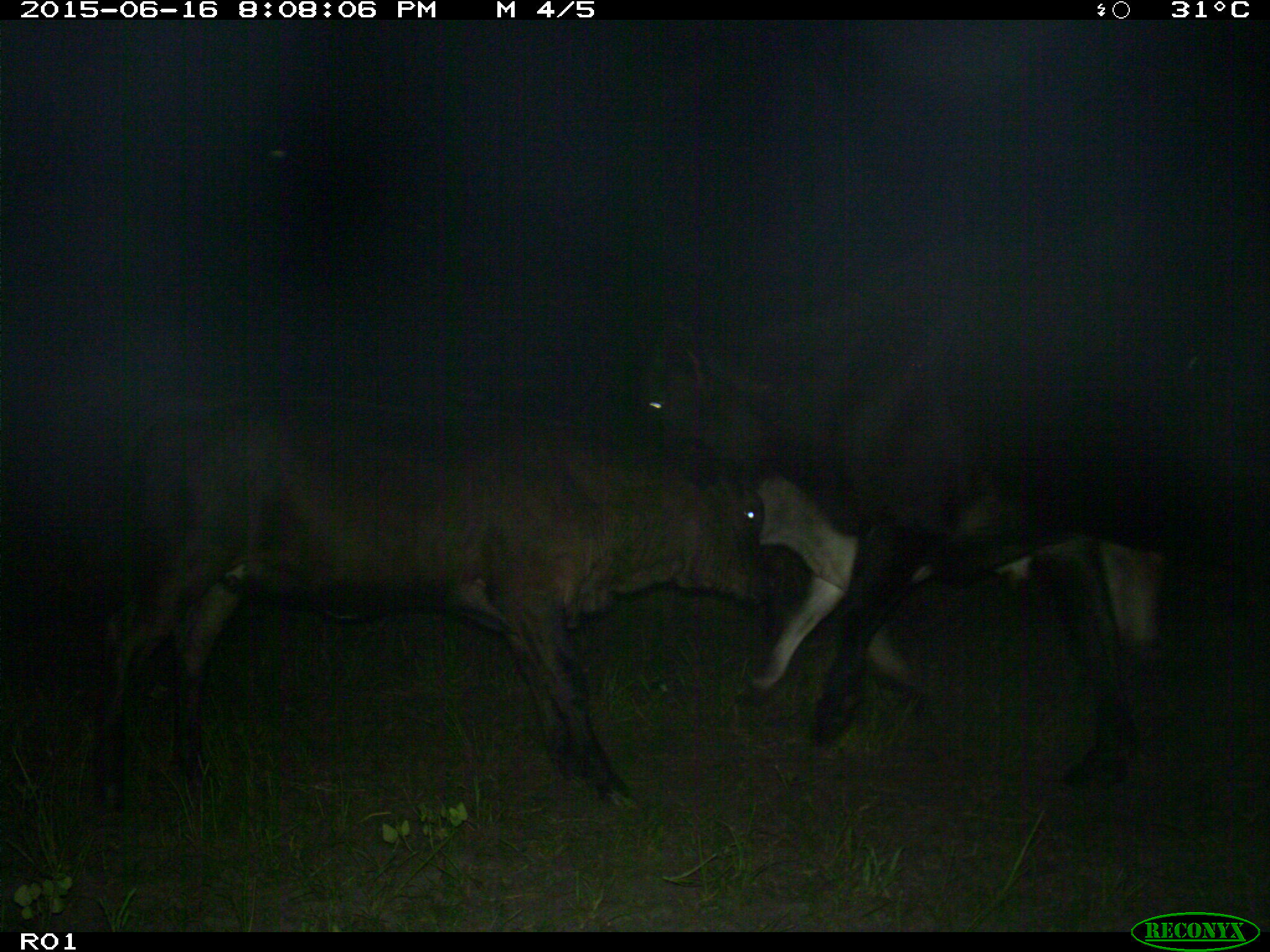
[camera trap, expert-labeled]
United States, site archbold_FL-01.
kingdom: Animalia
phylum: Chordata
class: Mammalia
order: Artiodactyla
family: Bovidae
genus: Bos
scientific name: Bos taurus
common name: domestic cow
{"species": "Bos taurus (domestic cow)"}